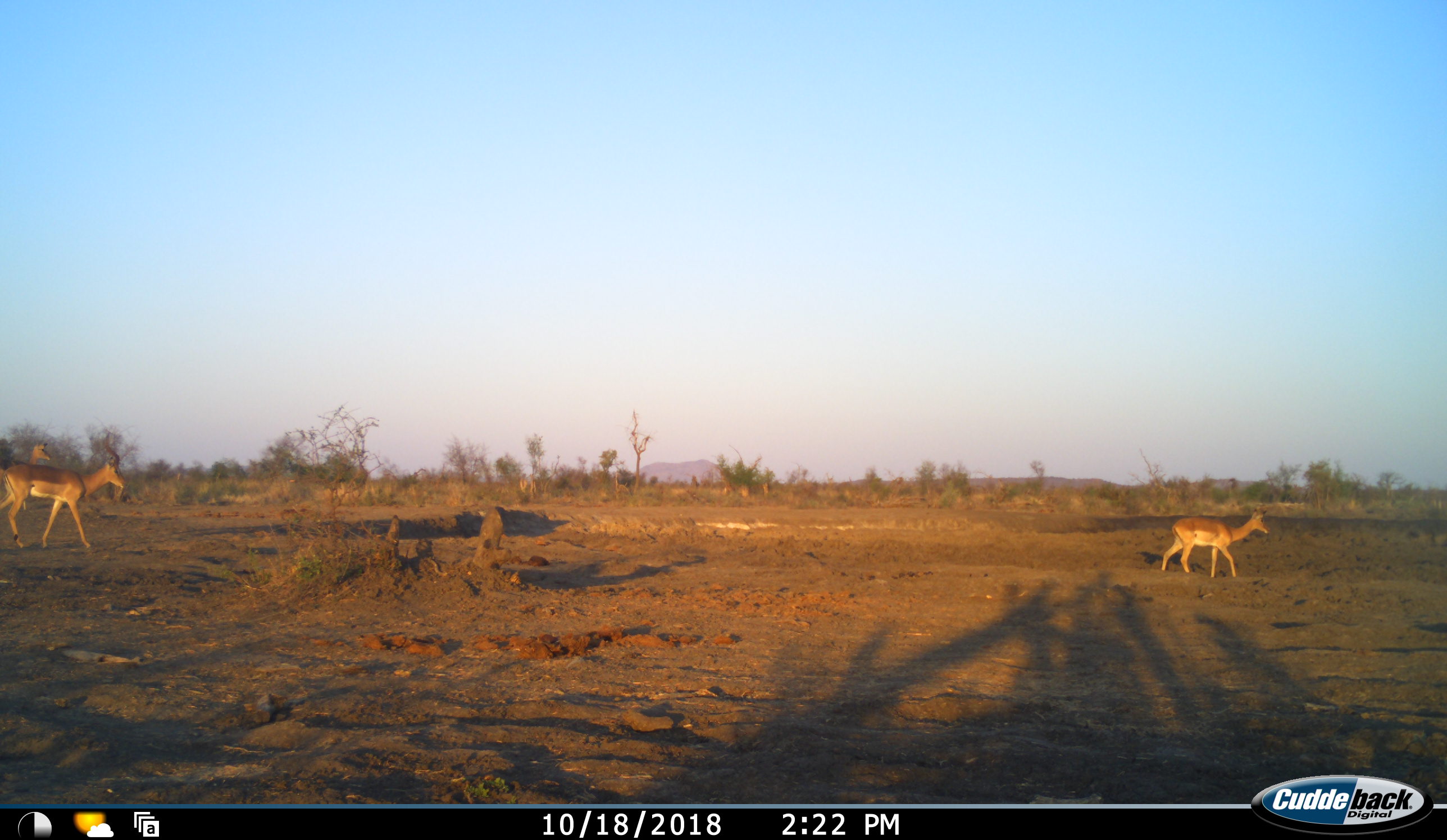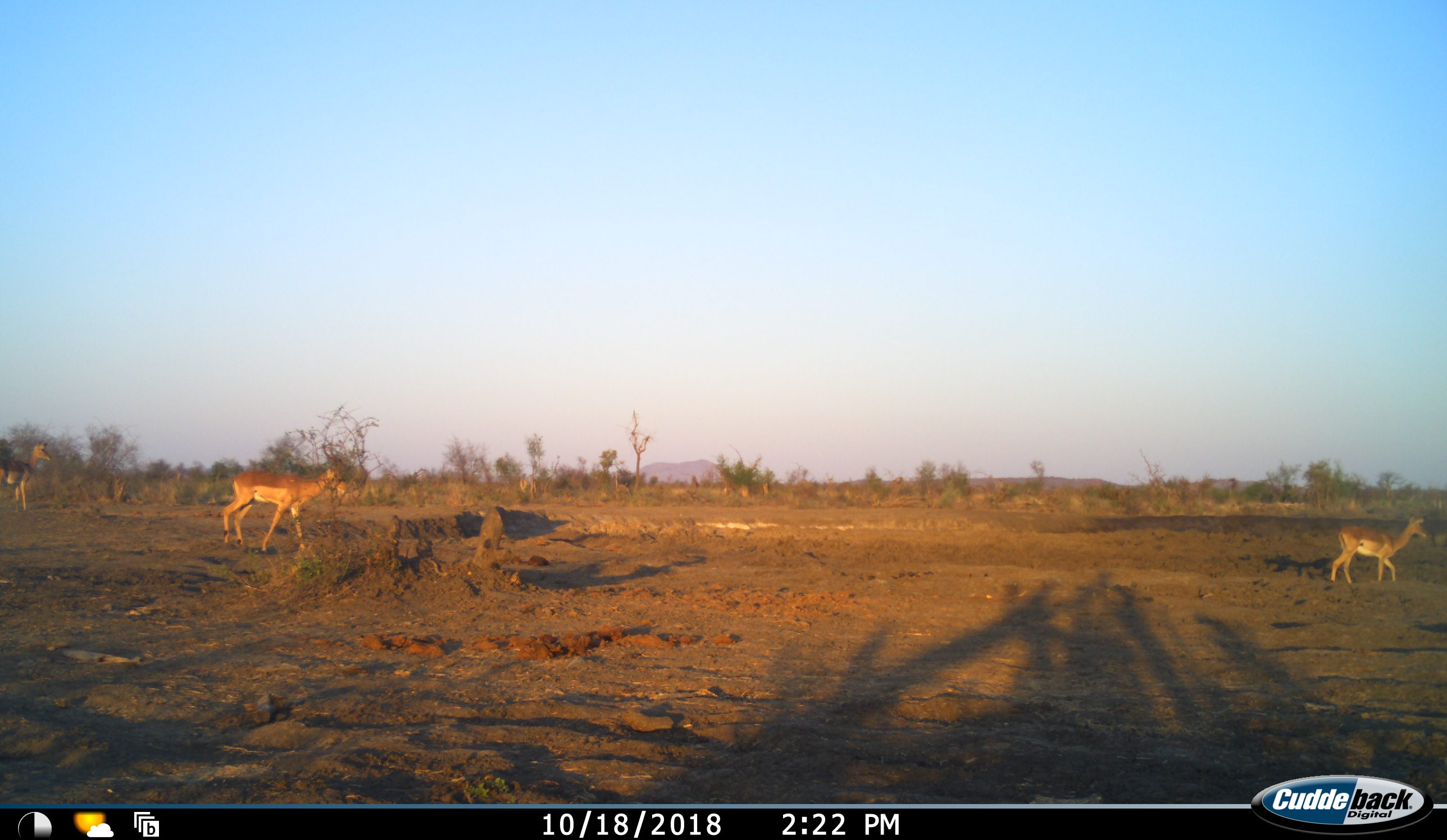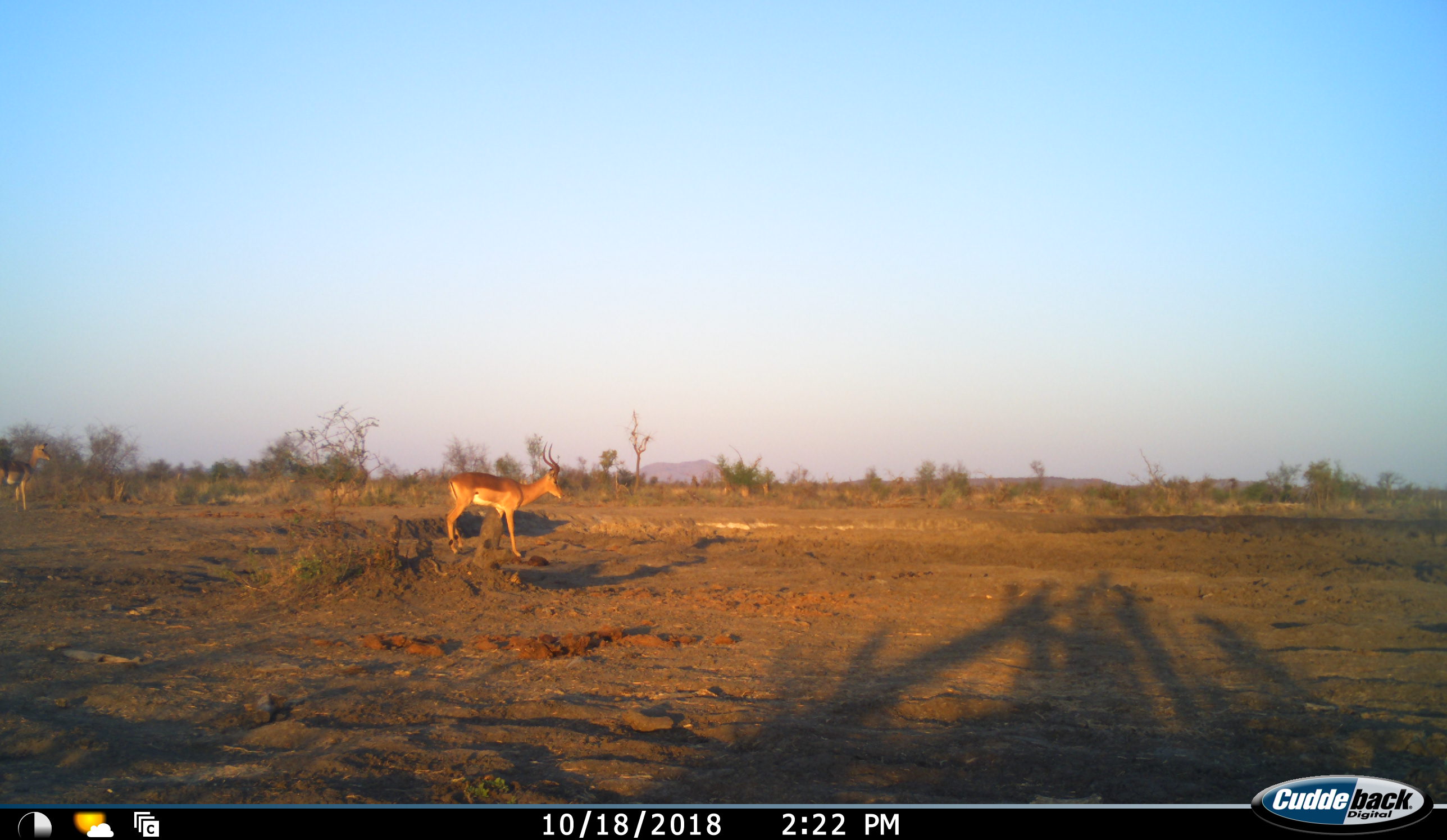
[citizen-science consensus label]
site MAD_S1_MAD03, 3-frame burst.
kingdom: Animalia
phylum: Chordata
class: Mammalia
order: Artiodactyla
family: Bovidae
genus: Aepyceros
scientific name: Aepyceros melampus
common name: impala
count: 3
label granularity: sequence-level